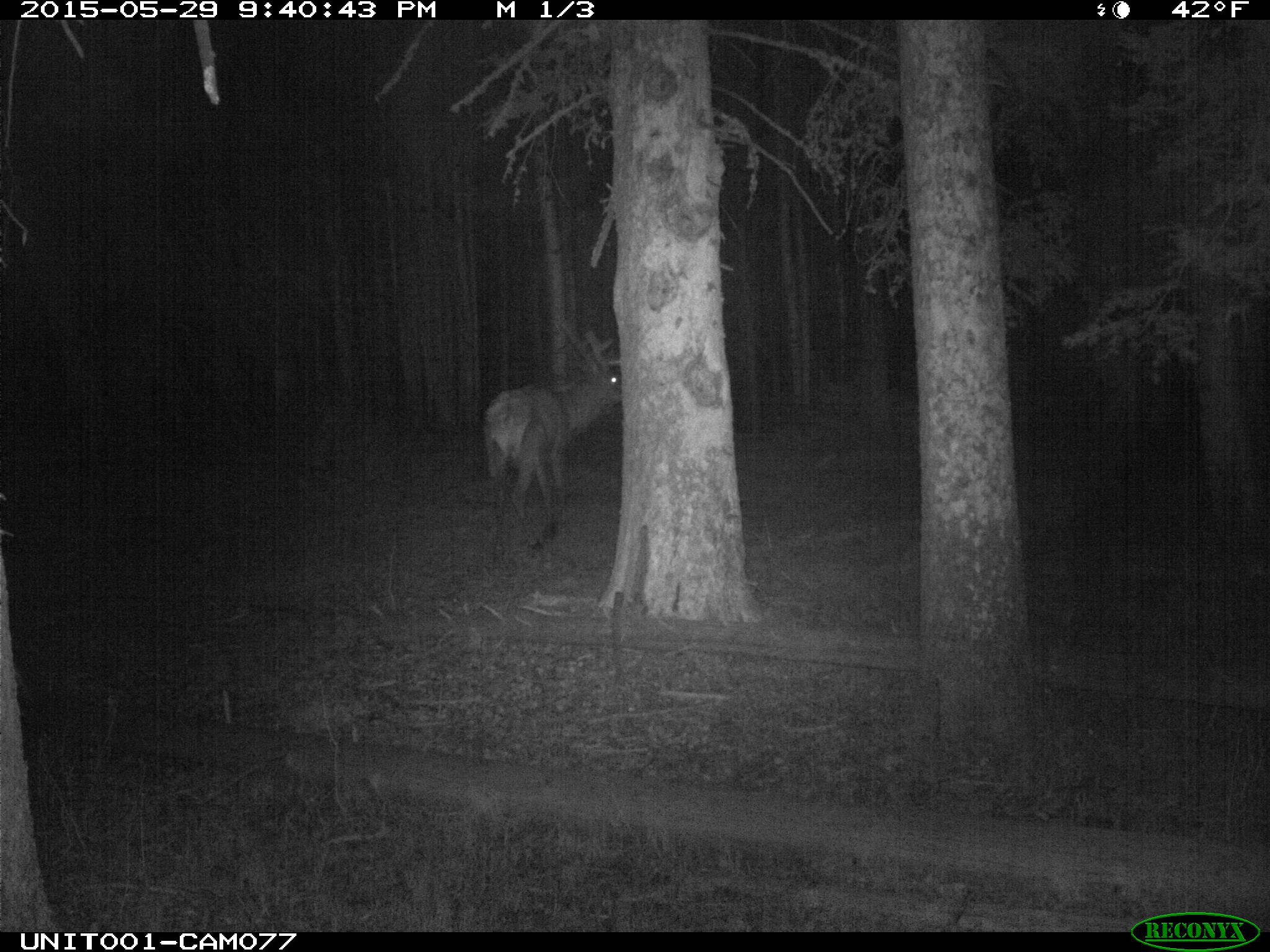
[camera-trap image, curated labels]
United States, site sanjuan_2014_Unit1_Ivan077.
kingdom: Animalia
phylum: Chordata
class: Mammalia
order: Artiodactyla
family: Cervidae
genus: Cervus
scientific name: Cervus elaphus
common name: red deer